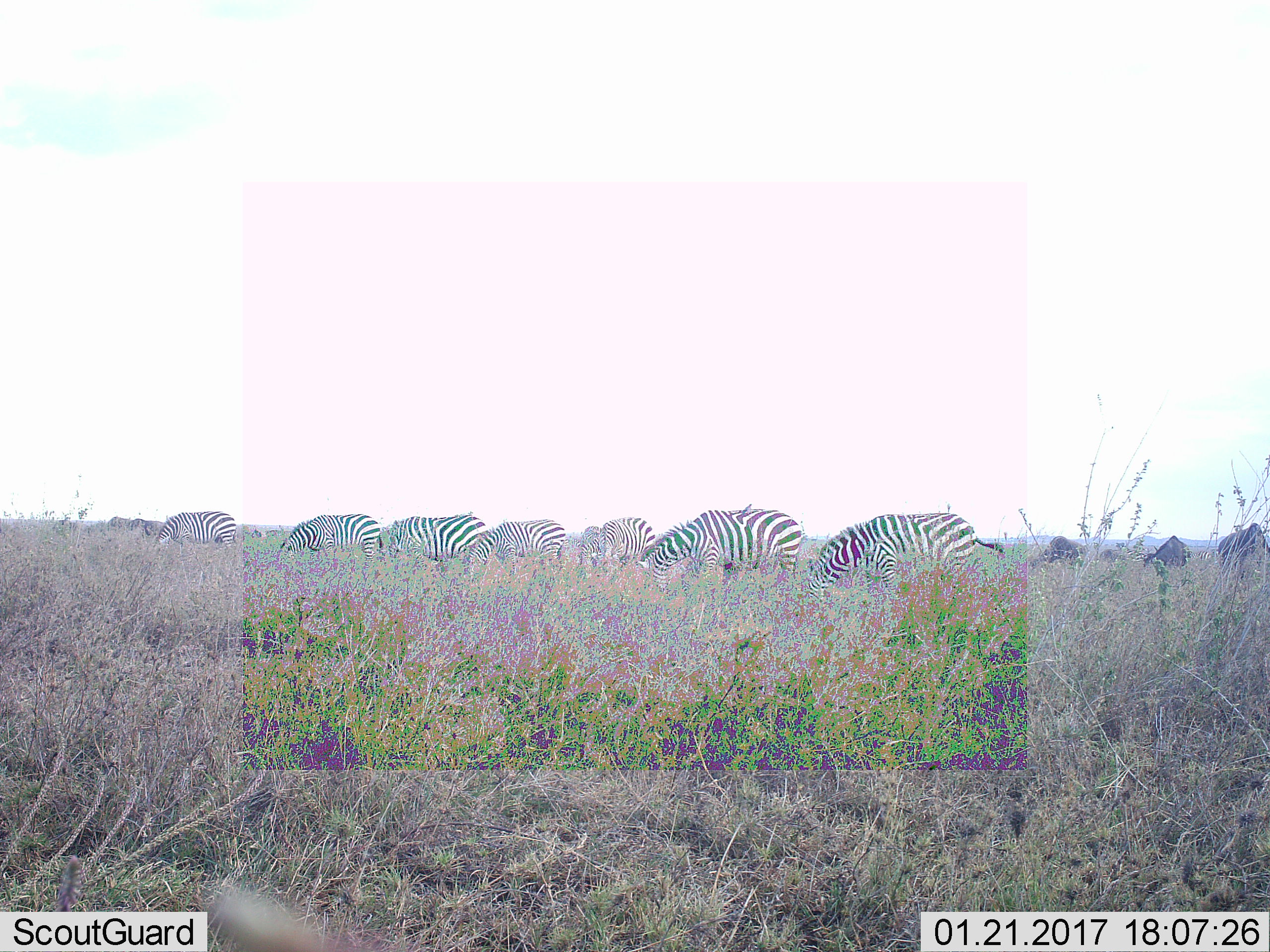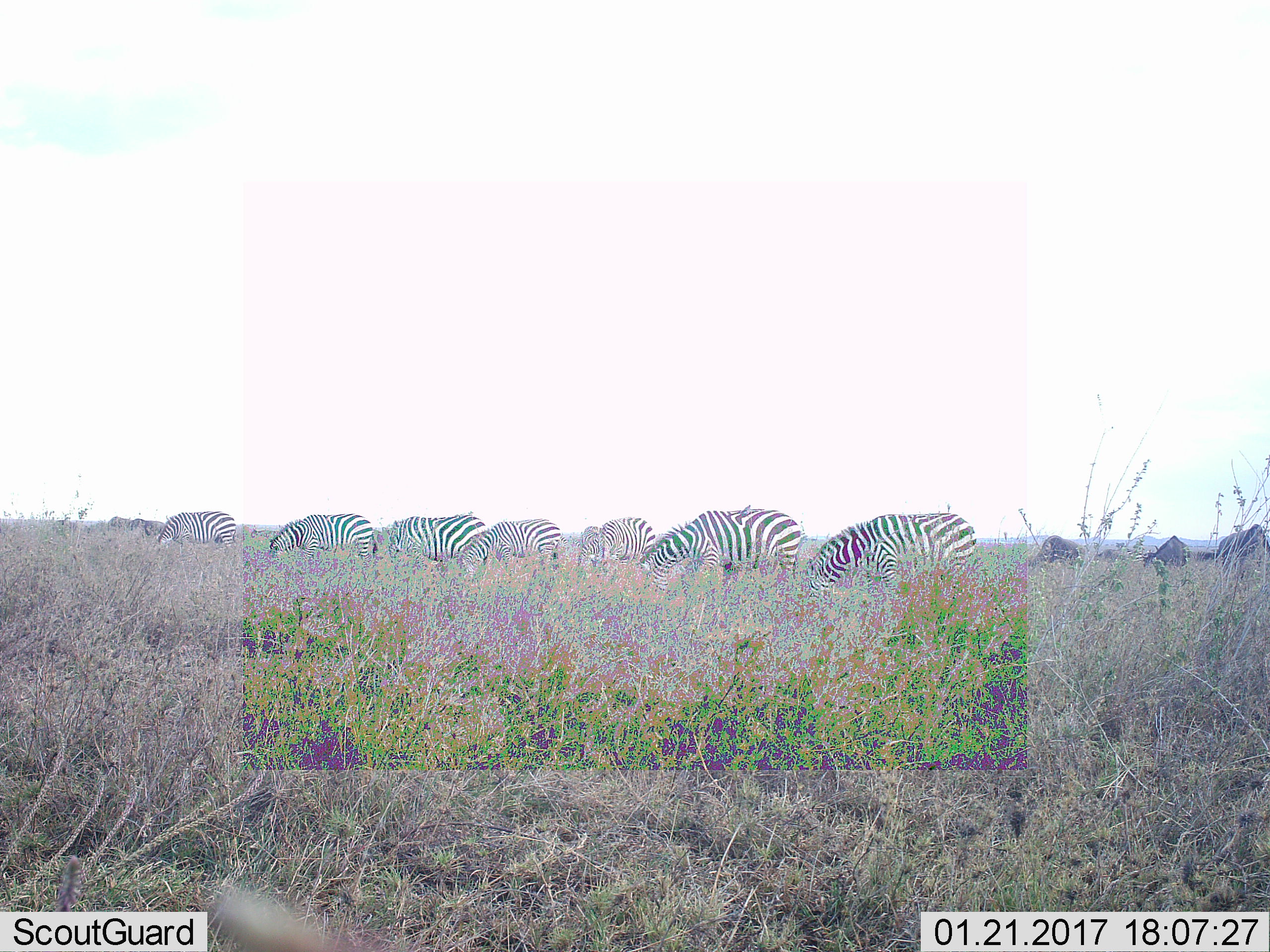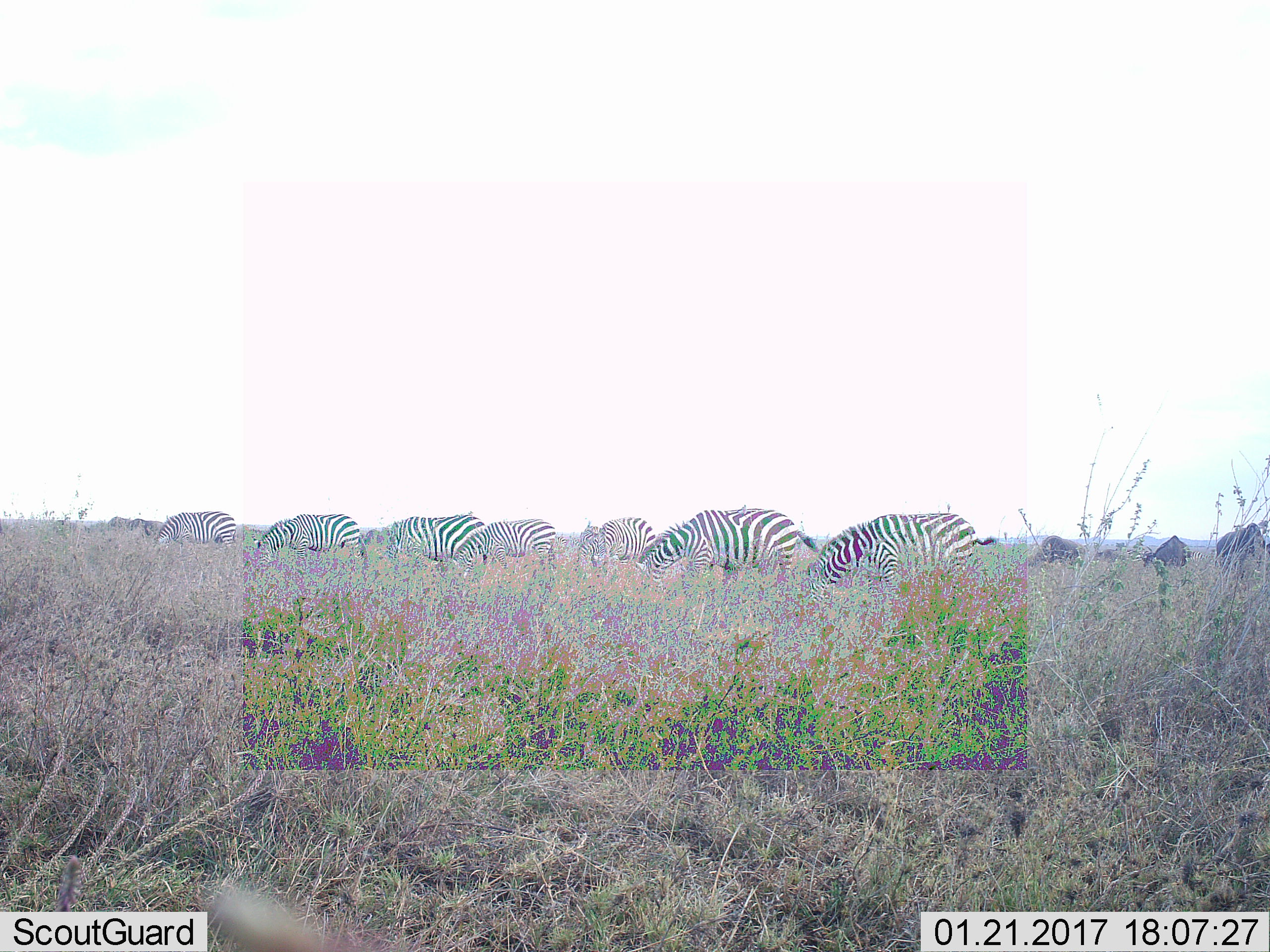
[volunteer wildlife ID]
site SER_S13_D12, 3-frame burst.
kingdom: Animalia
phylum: Chordata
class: Mammalia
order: Artiodactyla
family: Bovidae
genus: Connochaetes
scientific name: Connochaetes taurinus taurinus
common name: blue wildebeest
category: wildebeestblue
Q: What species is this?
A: Wildebeestblue (blue wildebeest) (Connochaetes taurinus taurinus).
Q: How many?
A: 6.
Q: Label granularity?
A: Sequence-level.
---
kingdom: Animalia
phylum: Chordata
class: Mammalia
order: Perissodactyla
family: Equidae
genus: Equus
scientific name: Equus quagga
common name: plains zebra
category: zebraplains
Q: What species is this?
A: Zebraplains (plains zebra) (Equus quagga).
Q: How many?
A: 10.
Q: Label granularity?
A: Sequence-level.